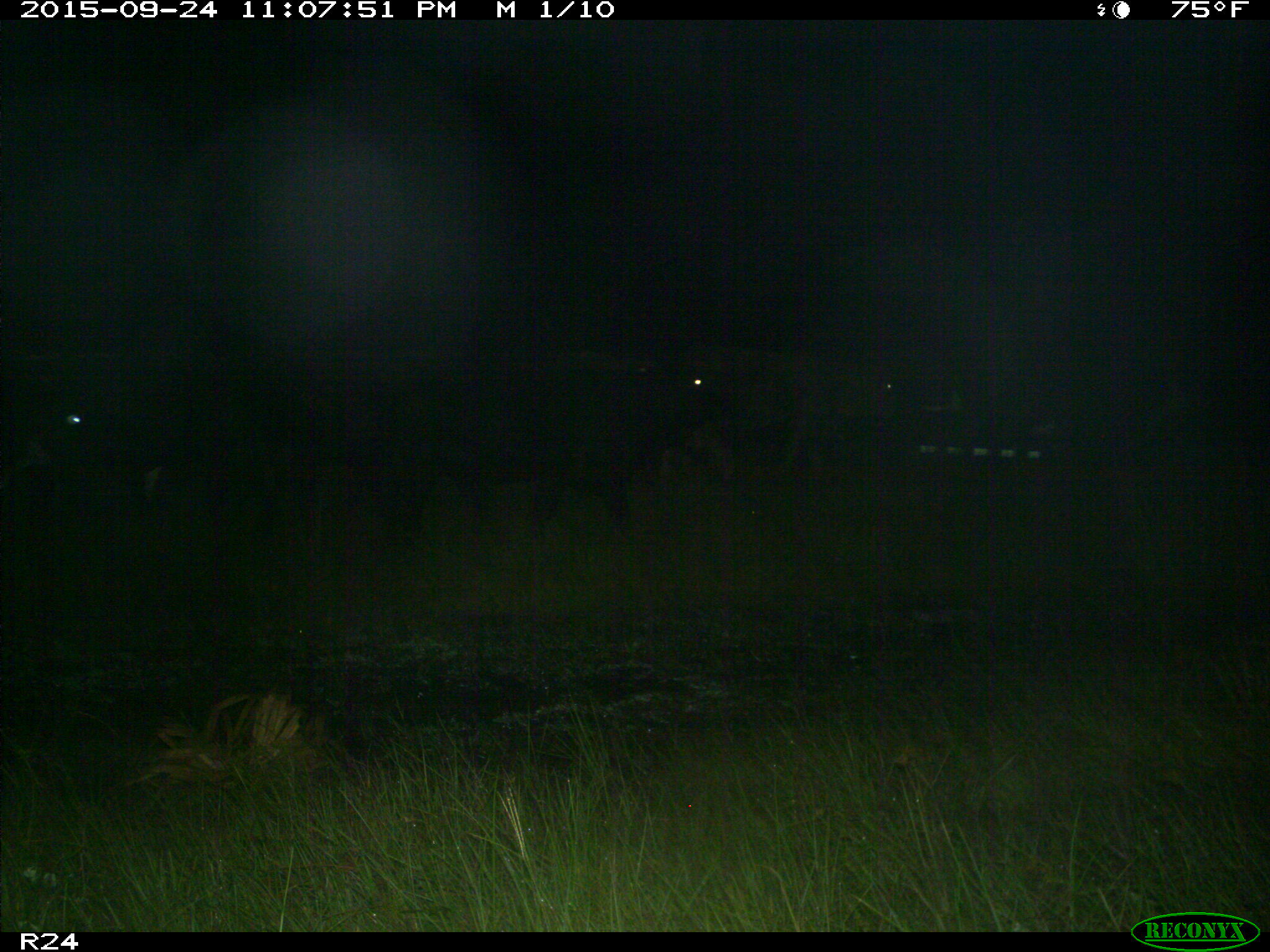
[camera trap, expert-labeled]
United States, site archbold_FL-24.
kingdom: Animalia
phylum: Chordata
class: Mammalia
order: Artiodactyla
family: Bovidae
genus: Bos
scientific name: Bos taurus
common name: domestic cow